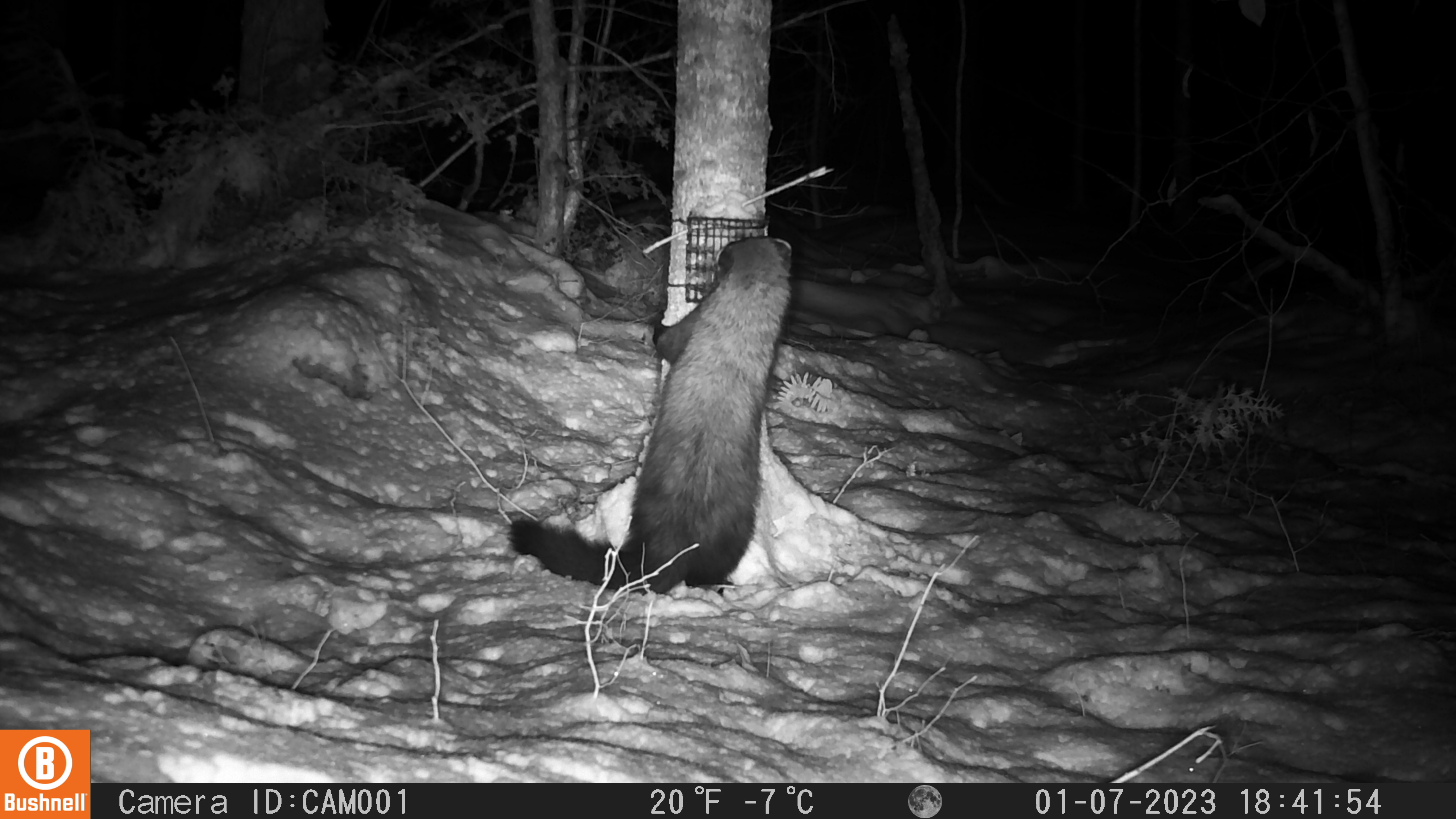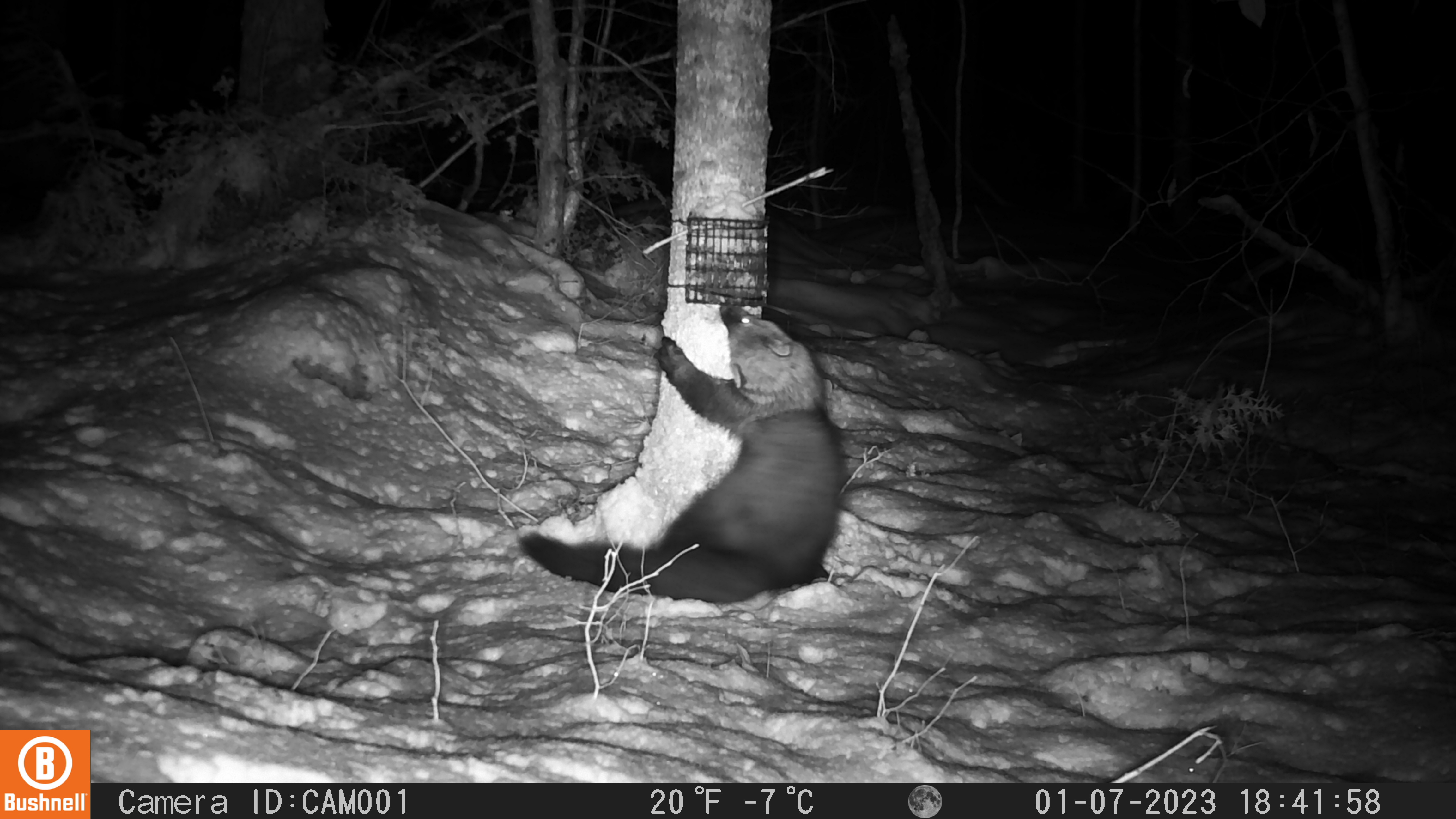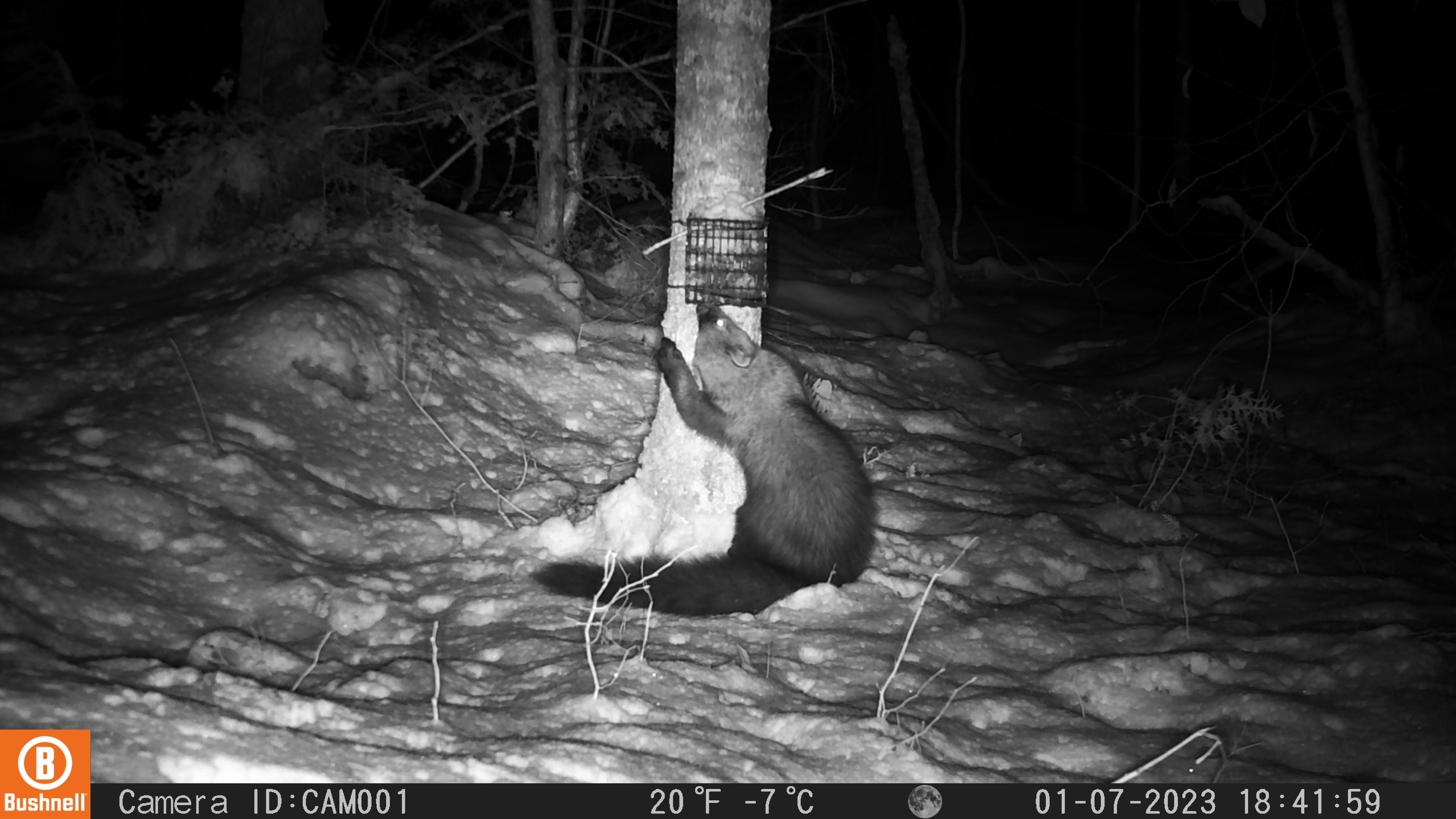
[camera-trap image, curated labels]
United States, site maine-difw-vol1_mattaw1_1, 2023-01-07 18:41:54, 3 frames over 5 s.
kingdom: Animalia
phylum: Chordata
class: Mammalia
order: Carnivora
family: Mustelidae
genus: Pekania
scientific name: Pekania pennanti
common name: fisher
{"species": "fisher (Pekania pennanti)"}